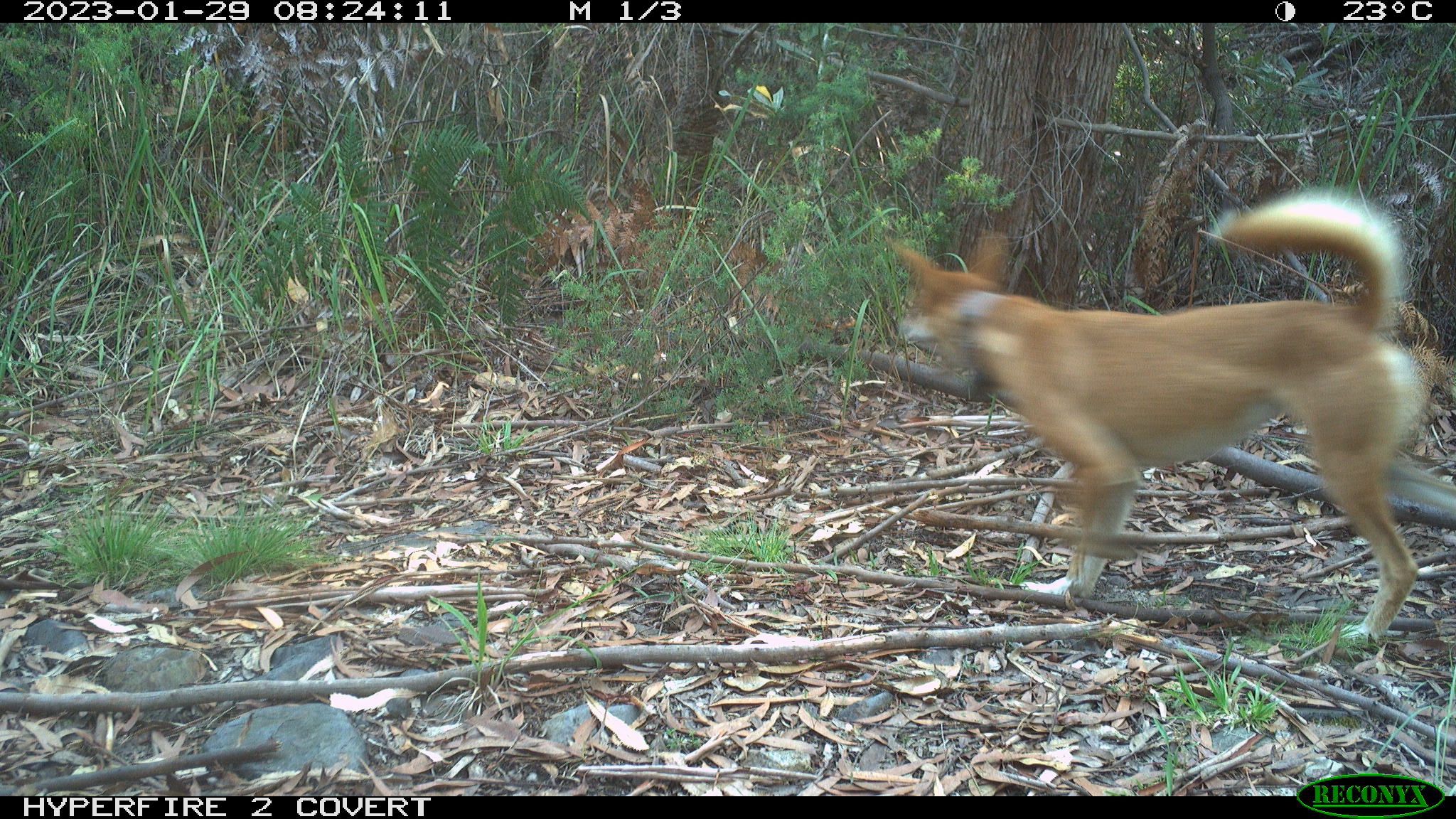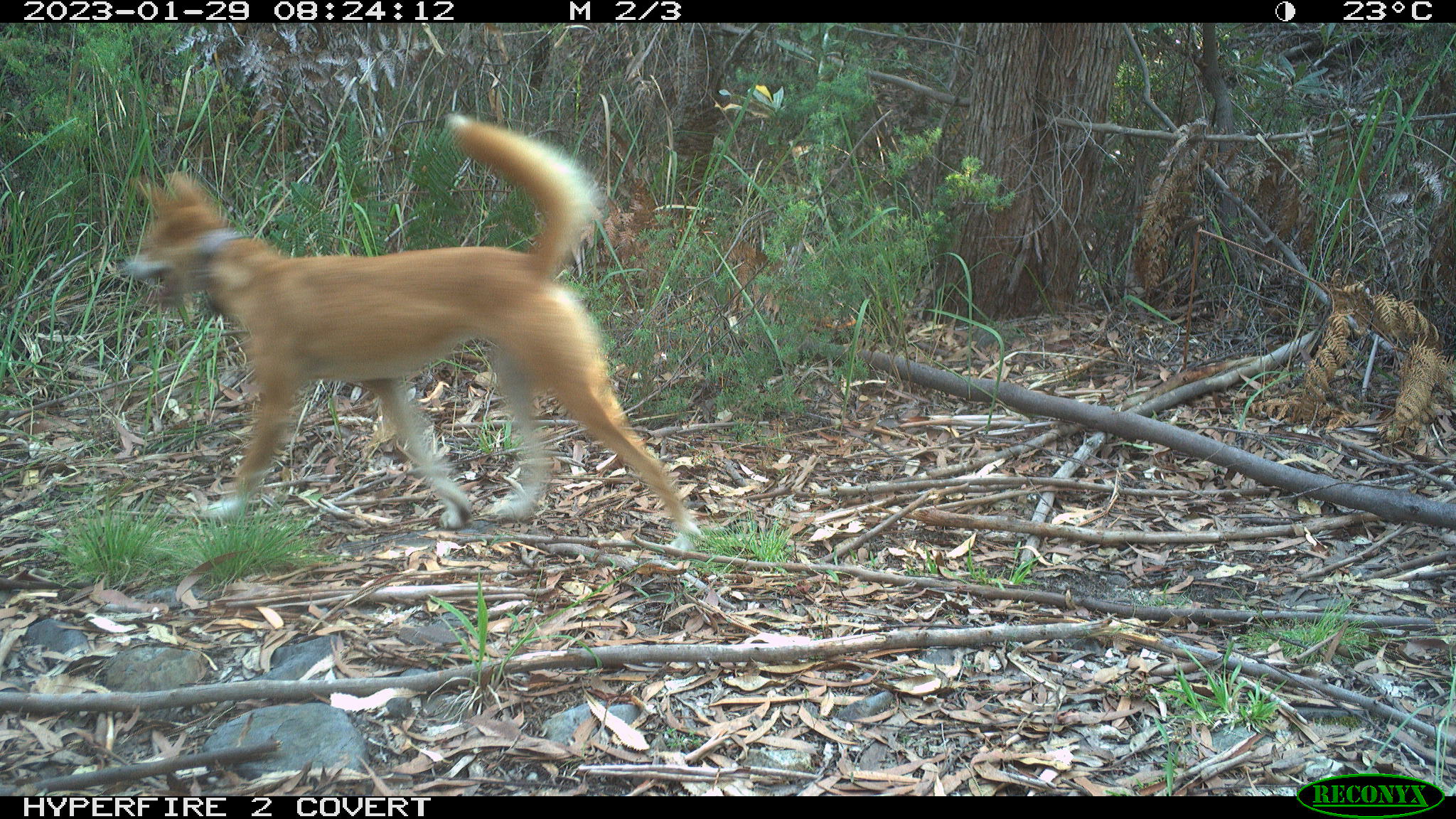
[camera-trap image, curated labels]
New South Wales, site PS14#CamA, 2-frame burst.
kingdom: Animalia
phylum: Chordata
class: Mammalia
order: Carnivora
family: Canidae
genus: Canis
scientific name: Canis familiaris dingo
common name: dingo